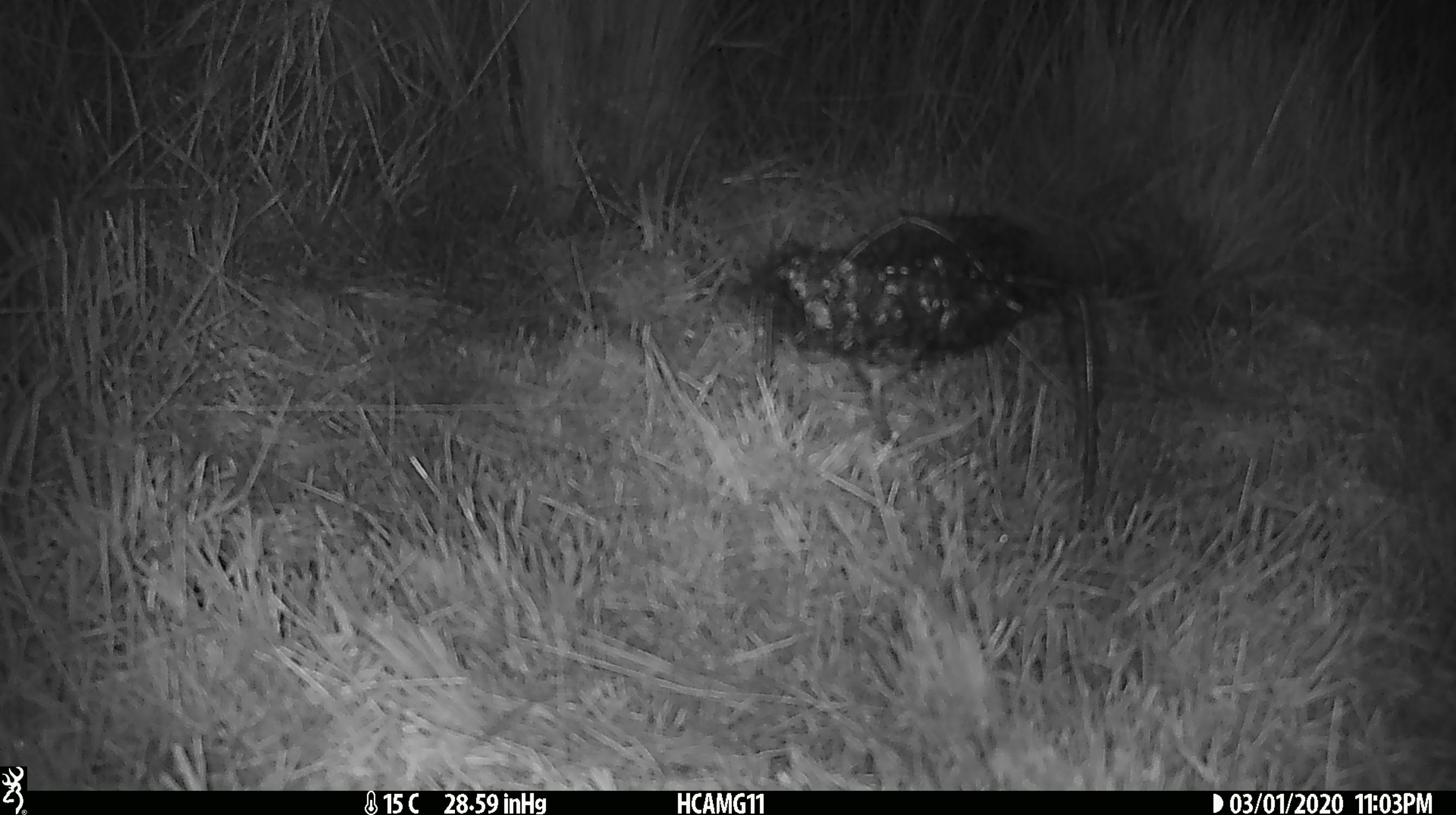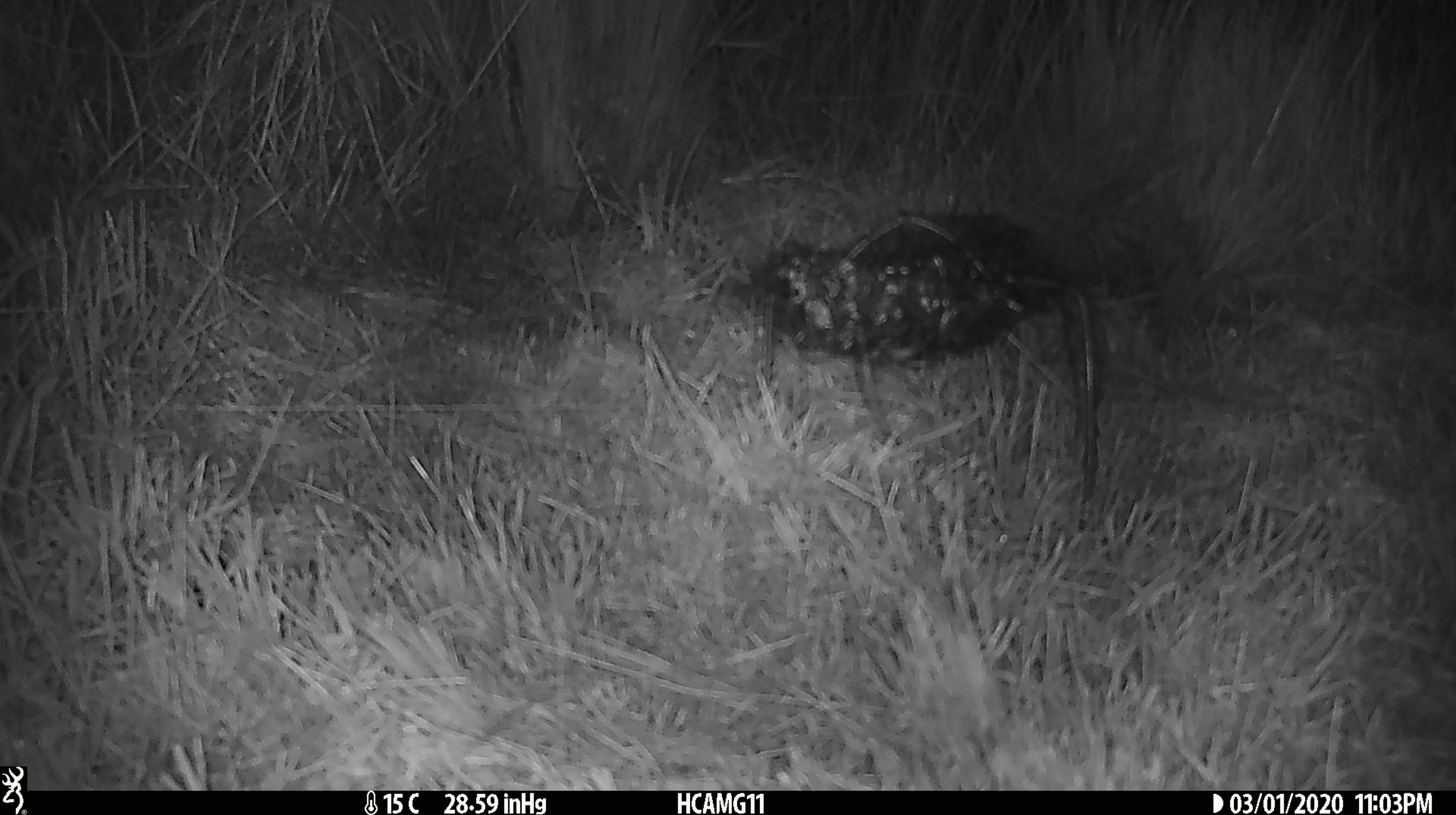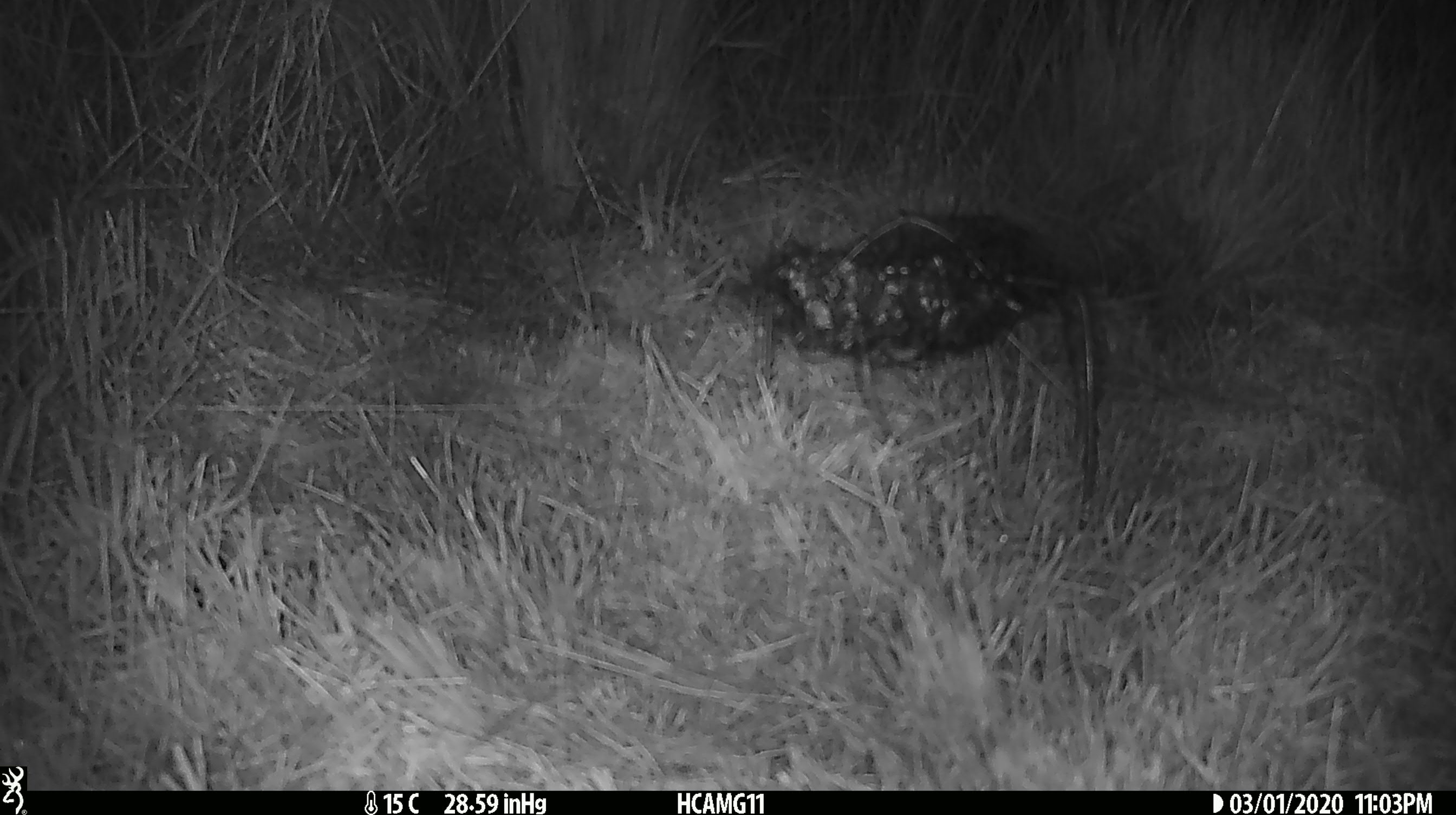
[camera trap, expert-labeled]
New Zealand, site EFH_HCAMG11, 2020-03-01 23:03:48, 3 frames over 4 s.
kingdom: Animalia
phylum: Chordata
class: Mammalia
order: Rodentia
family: Muridae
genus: Mus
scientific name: Mus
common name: mouse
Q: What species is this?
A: Mouse (Mus).